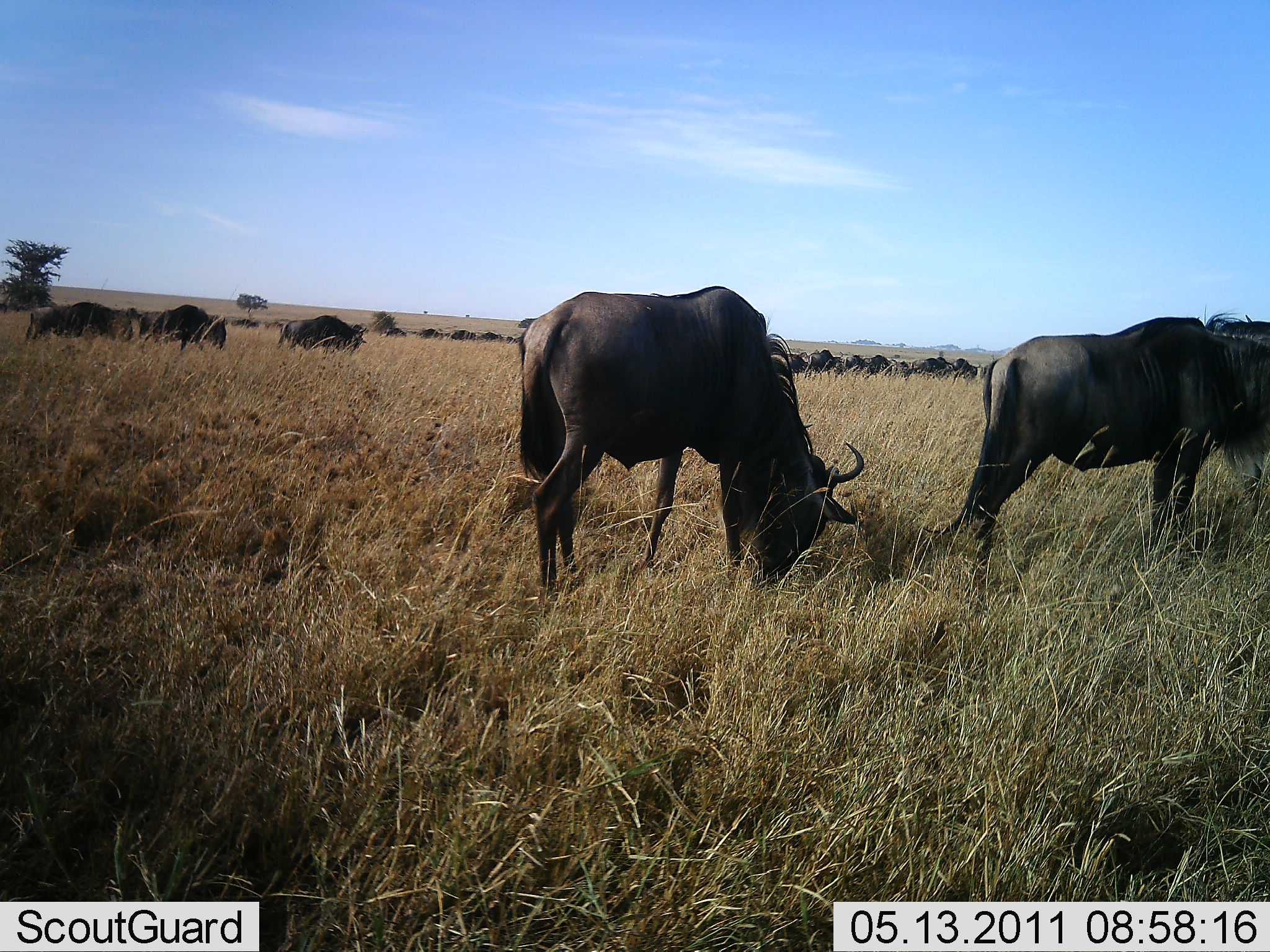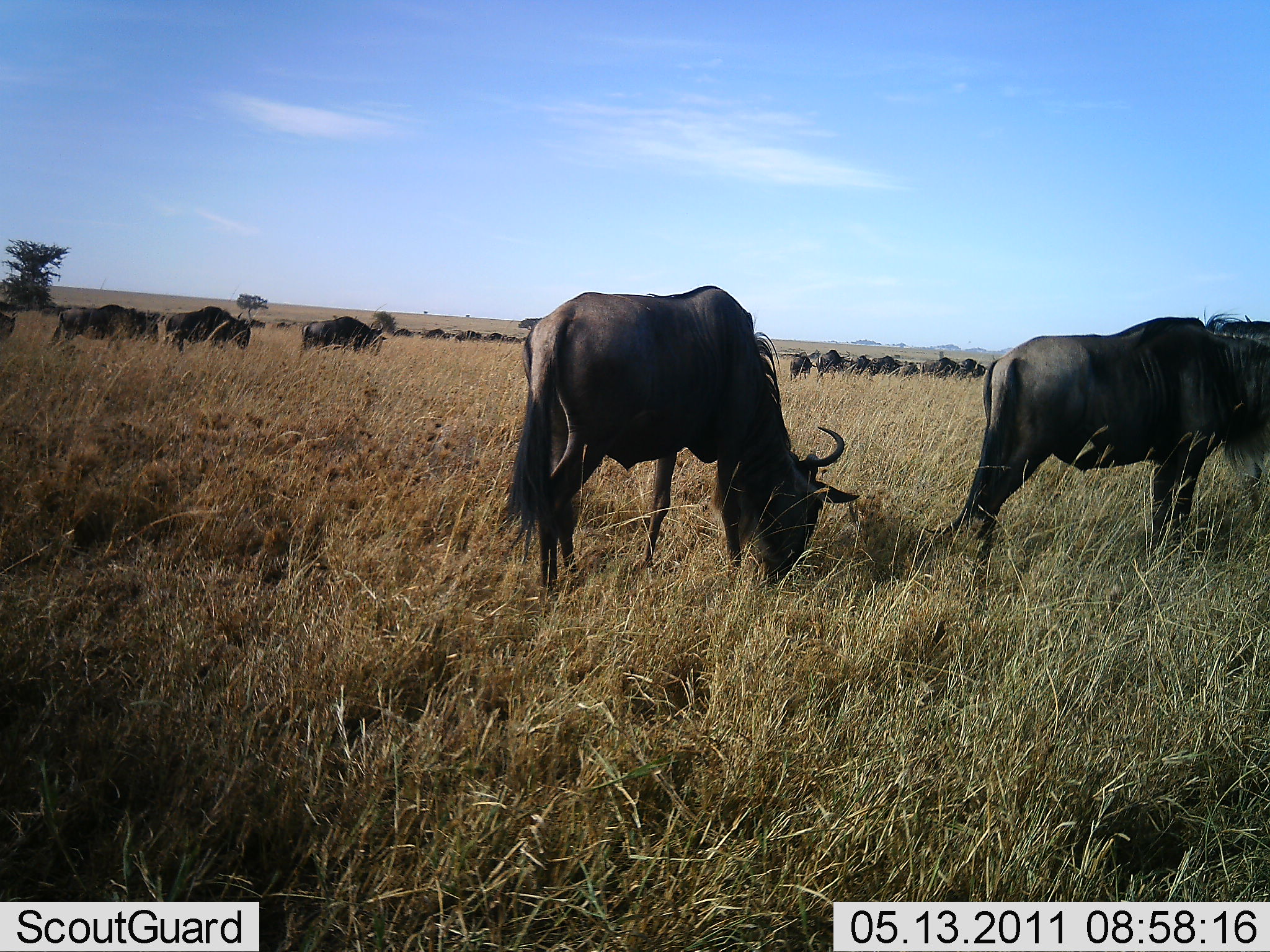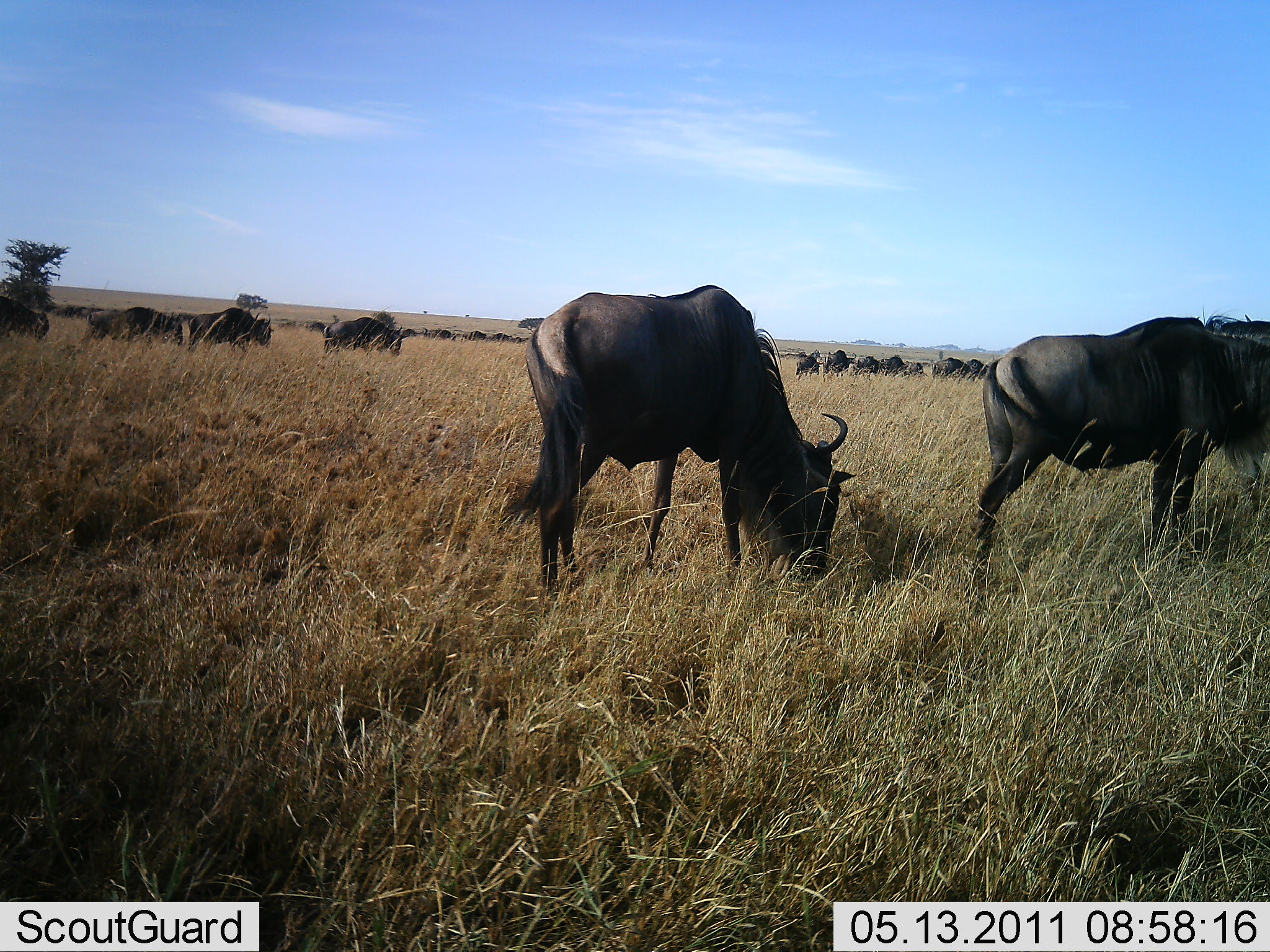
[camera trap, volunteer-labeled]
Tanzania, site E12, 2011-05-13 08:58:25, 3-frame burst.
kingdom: Animalia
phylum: Chordata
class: Mammalia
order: Artiodactyla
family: Bovidae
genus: Connochaetes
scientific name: Connochaetes taurinus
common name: blue wildebeest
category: wildebeest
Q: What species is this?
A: Wildebeest (blue wildebeest) (Connochaetes taurinus).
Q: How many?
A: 11-50.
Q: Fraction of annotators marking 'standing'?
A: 67%.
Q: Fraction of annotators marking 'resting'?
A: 0%.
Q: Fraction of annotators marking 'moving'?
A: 50%.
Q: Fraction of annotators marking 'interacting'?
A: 0%.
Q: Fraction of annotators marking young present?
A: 0%.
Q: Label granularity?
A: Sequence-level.